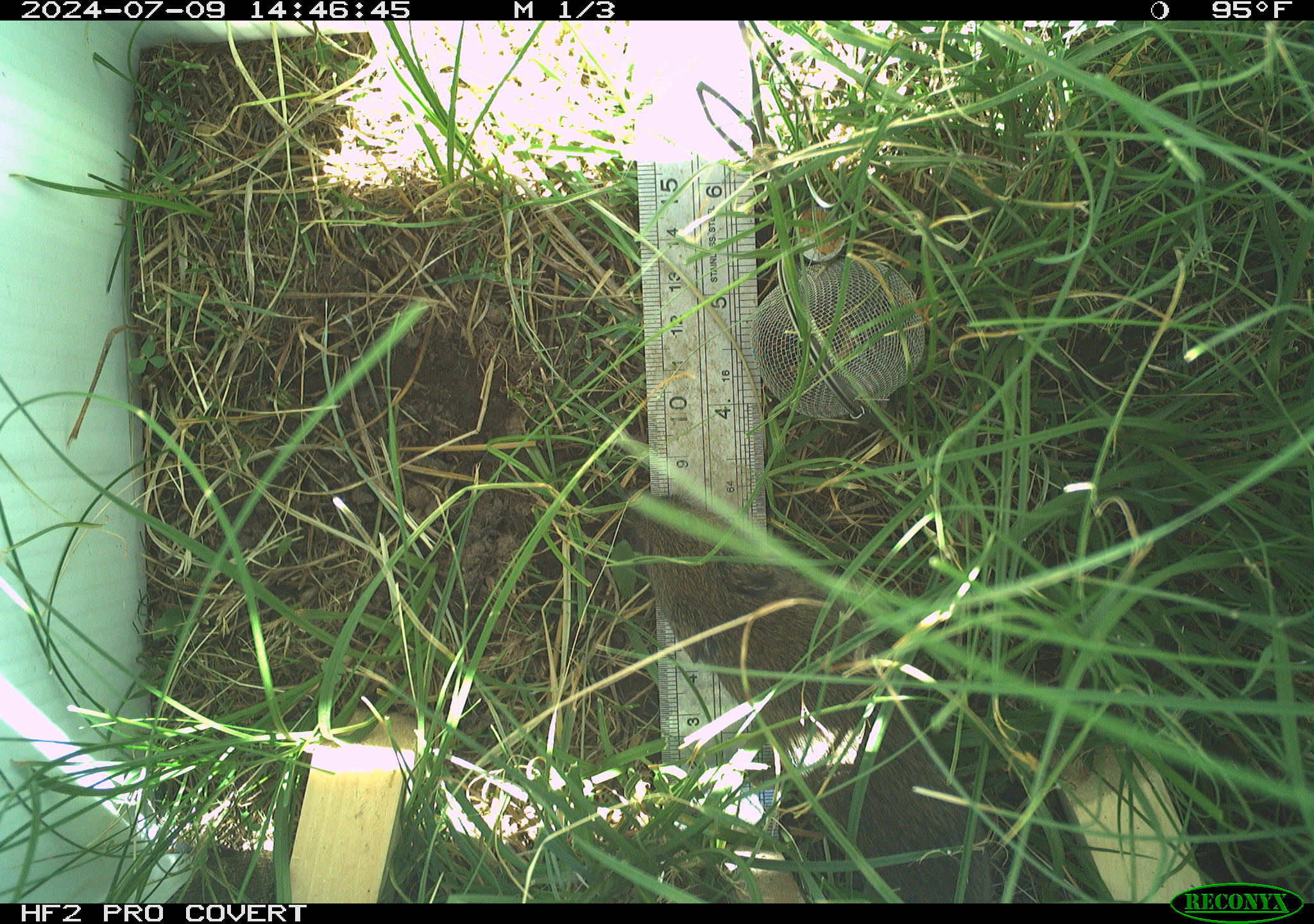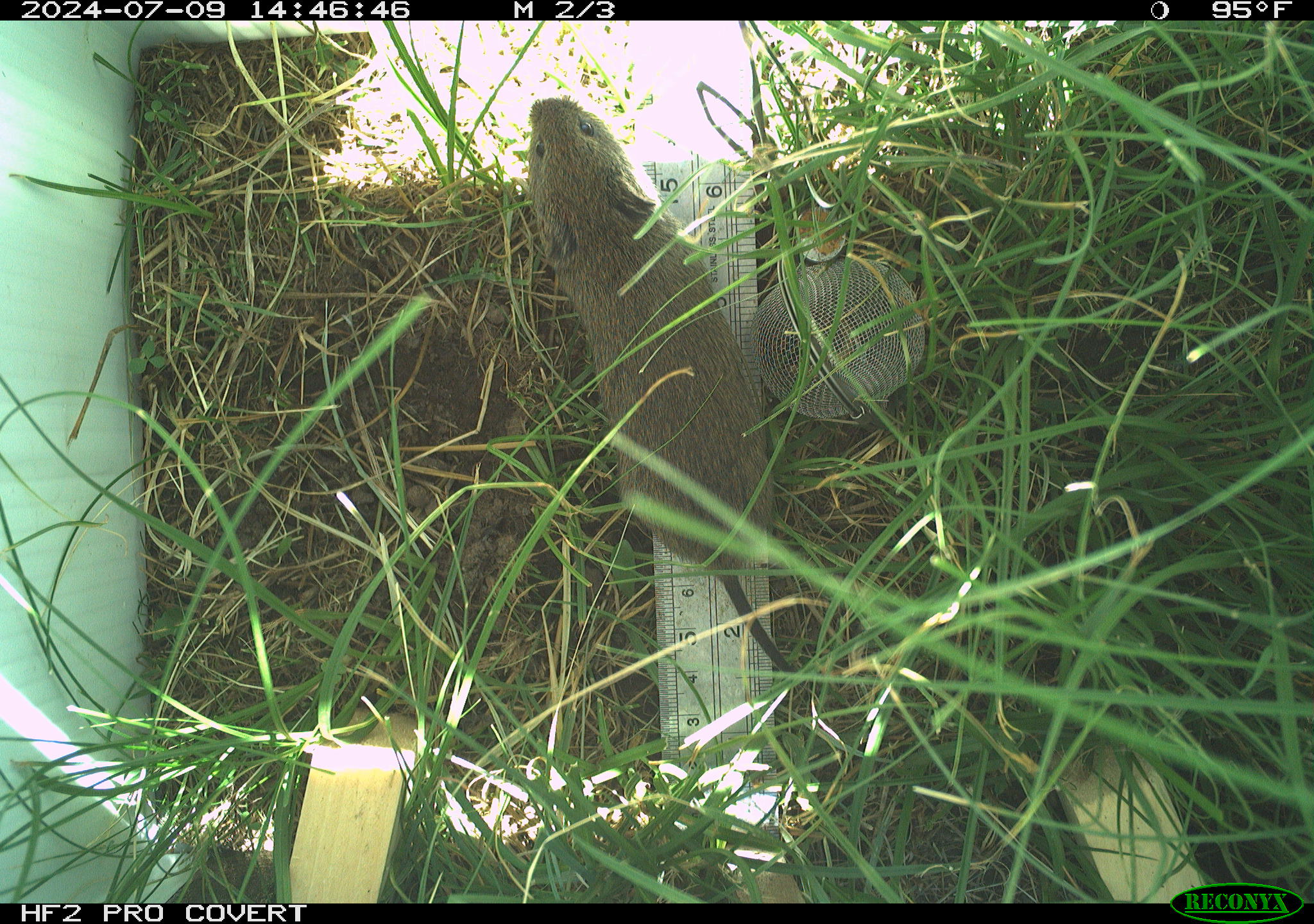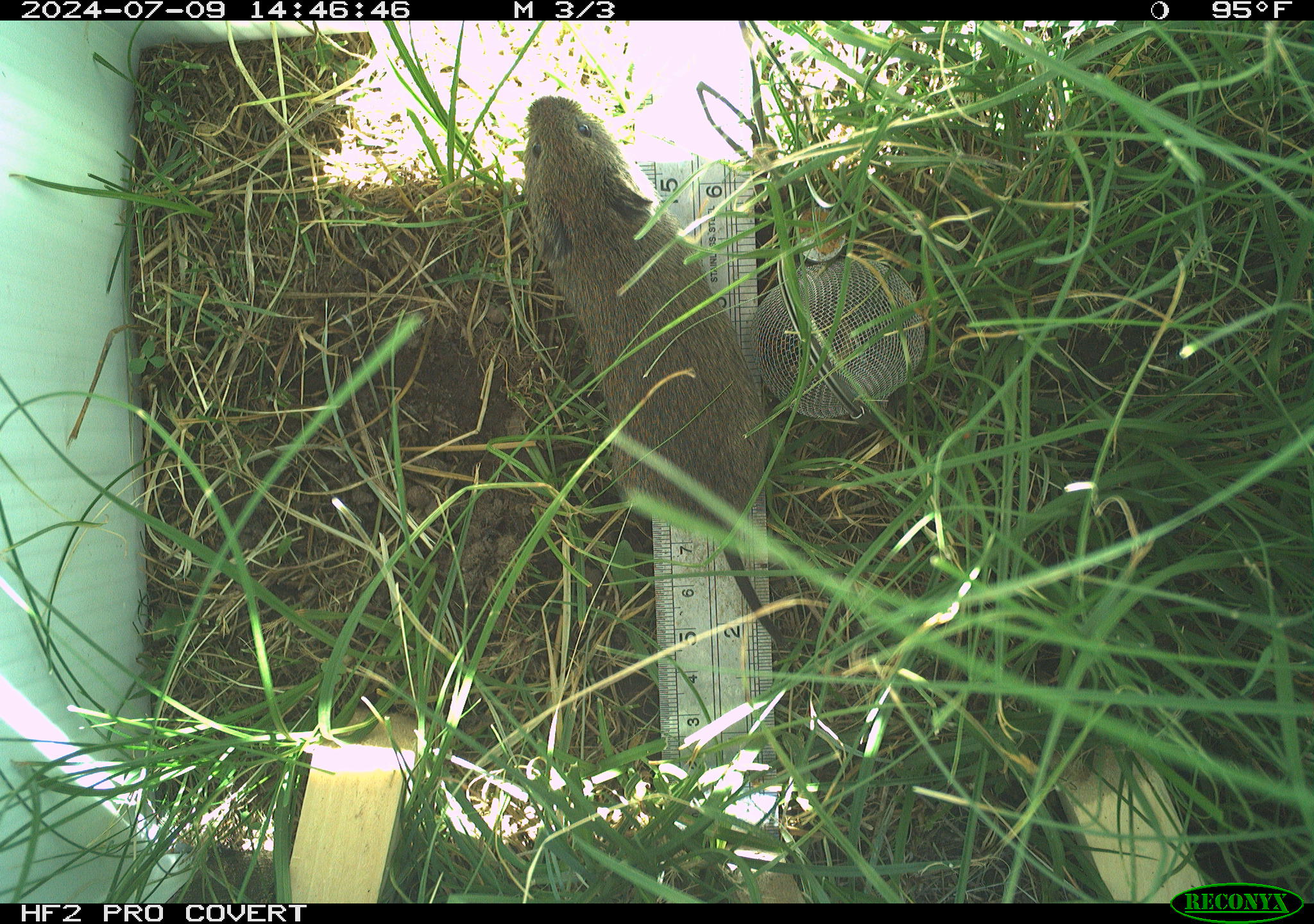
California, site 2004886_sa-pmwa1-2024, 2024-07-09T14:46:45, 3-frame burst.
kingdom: Animalia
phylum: Chordata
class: Mammalia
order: Rodentia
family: Cricetidae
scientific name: Arvicolinae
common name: voles, lemmings, and muskrats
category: arvicolinae subfamily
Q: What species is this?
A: Arvicolinae subfamily (voles, lemmings, and muskrats) (Arvicolinae).